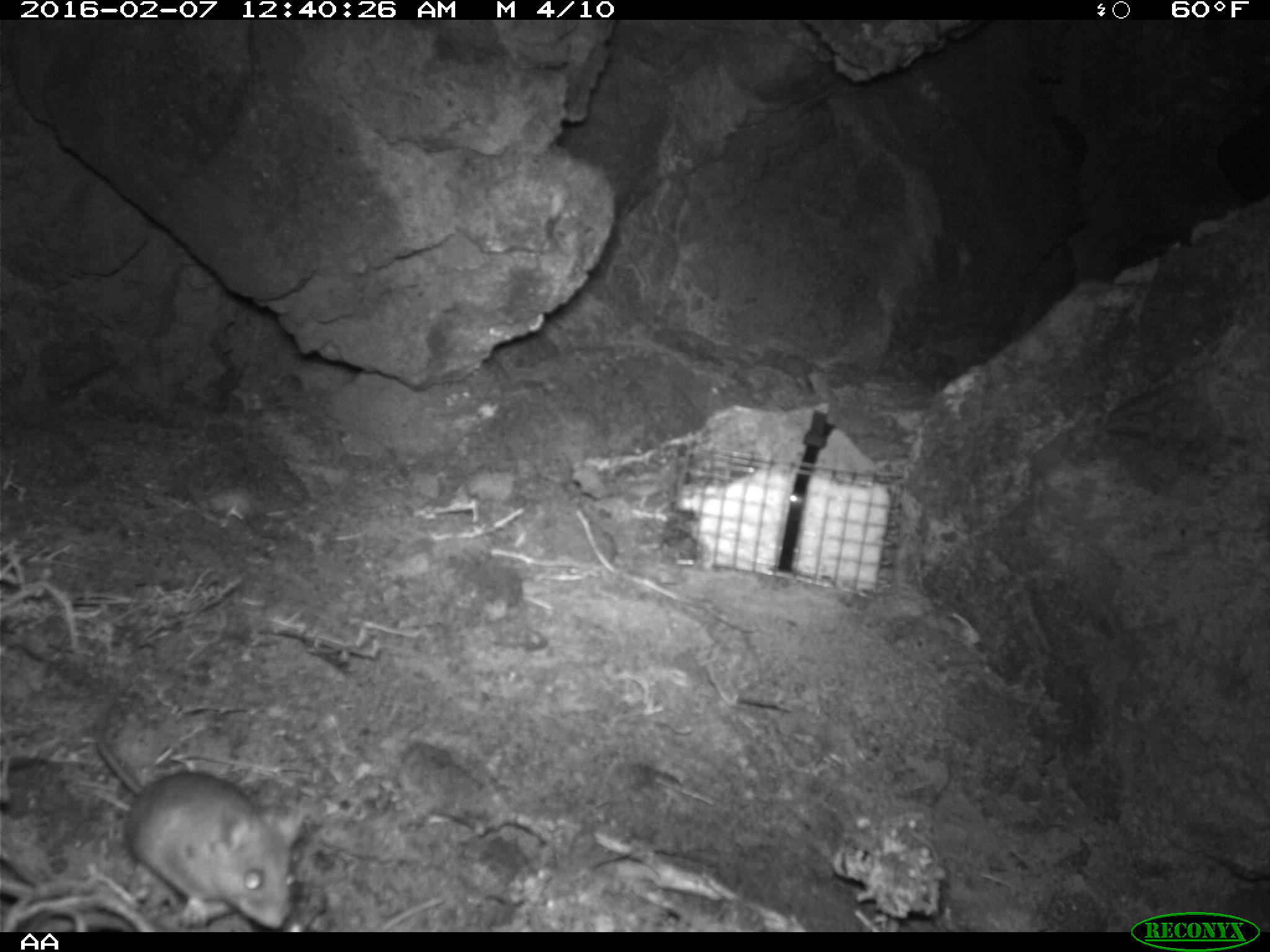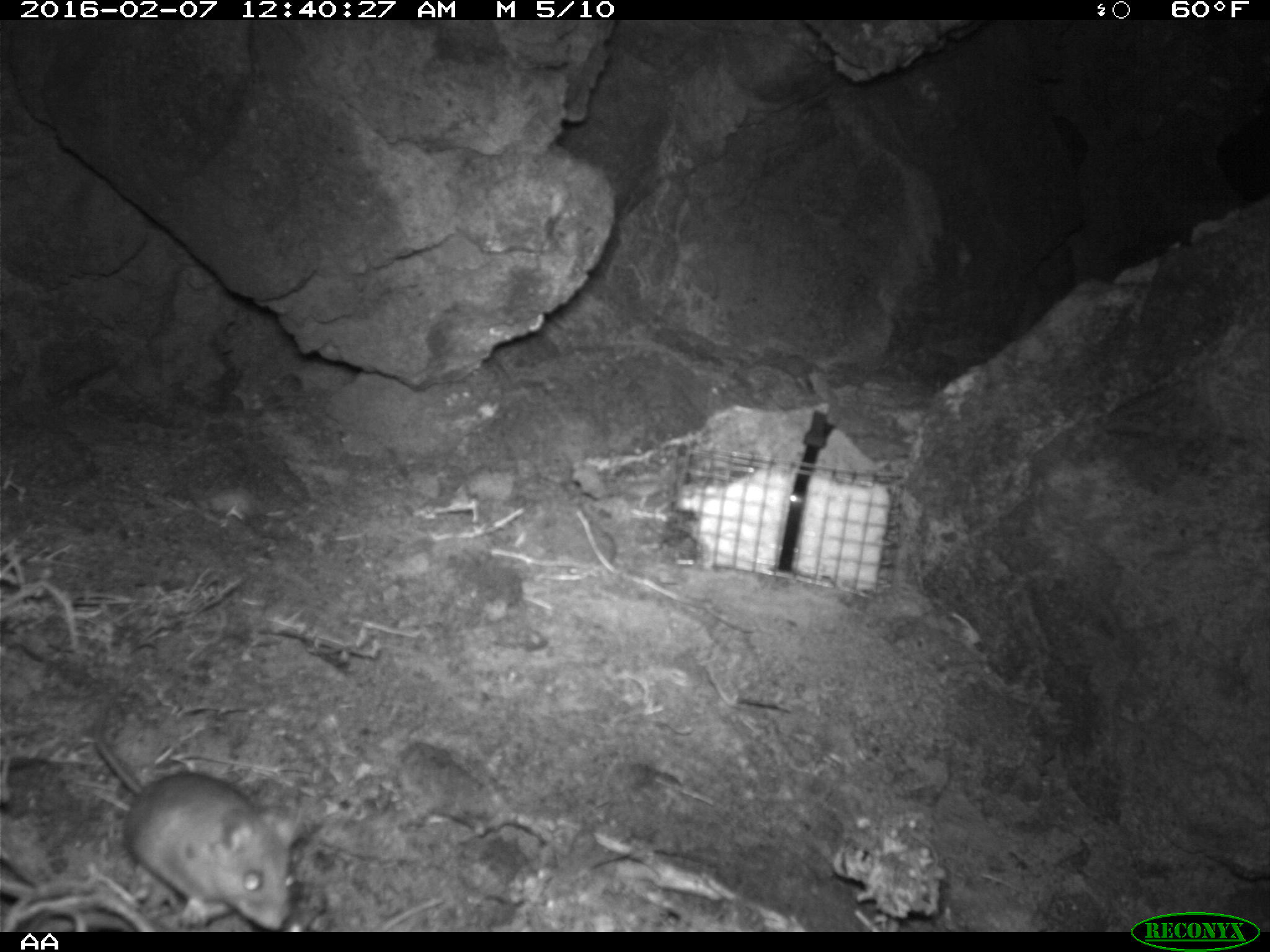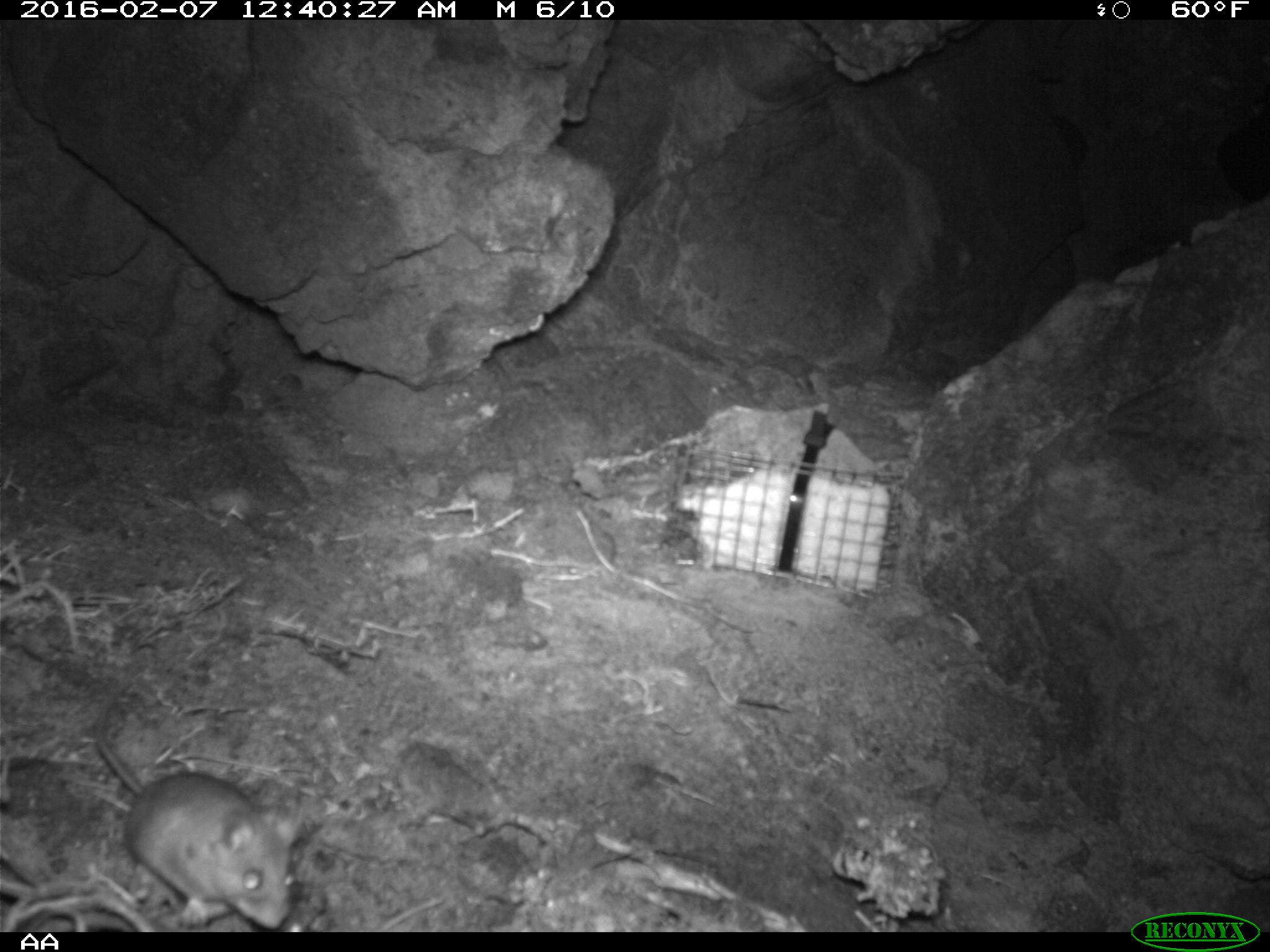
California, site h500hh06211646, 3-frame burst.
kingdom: Animalia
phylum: Chordata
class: Mammalia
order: Rodentia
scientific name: Rodentia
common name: rodent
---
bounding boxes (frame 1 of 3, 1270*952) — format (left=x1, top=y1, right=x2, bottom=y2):
rodent: (left=93, top=734, right=304, bottom=928)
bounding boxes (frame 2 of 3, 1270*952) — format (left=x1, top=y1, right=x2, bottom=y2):
rodent: (left=91, top=687, right=301, bottom=929)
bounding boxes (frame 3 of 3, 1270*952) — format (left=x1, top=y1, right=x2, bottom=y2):
rodent: (left=94, top=679, right=301, bottom=928)